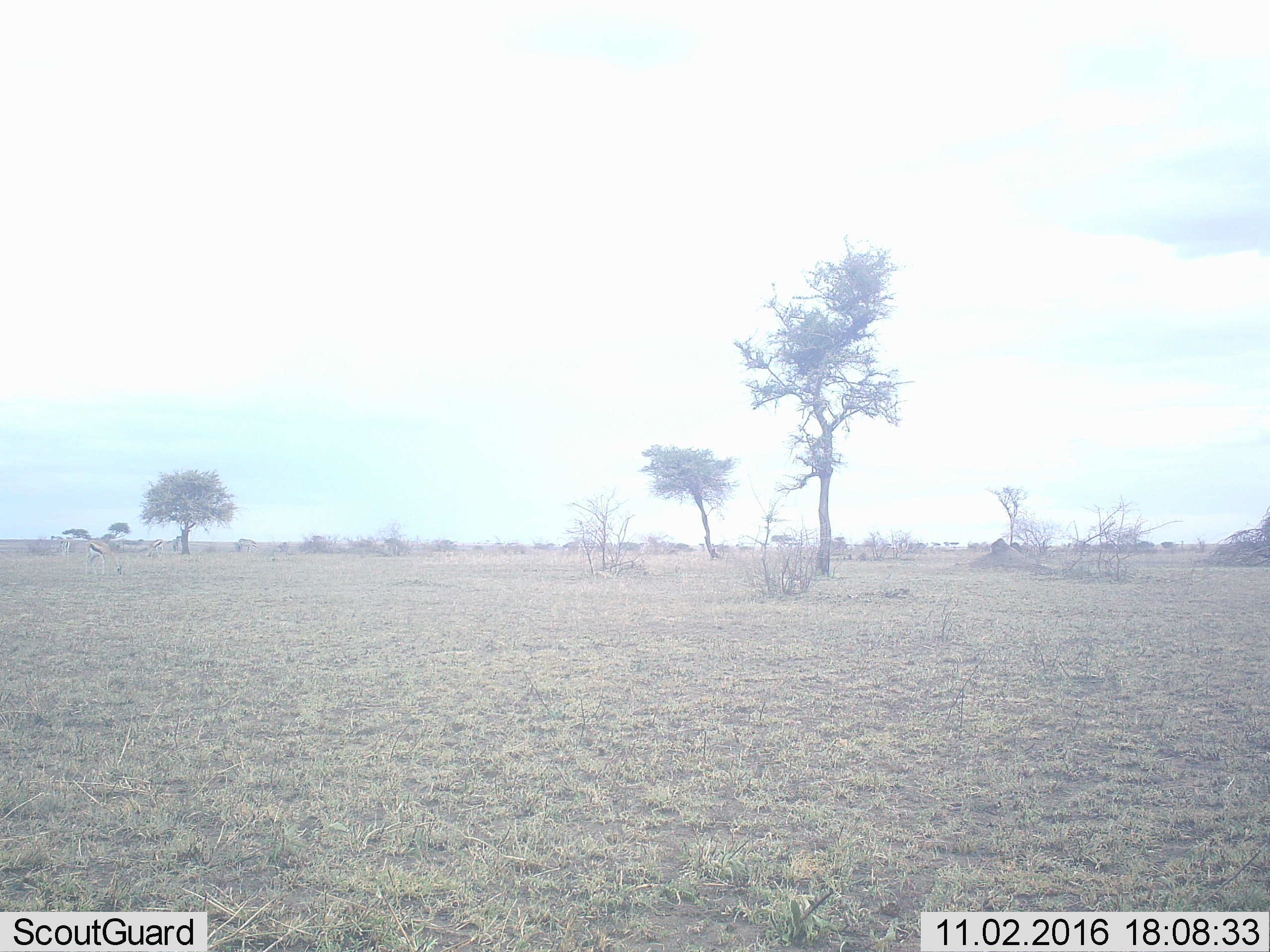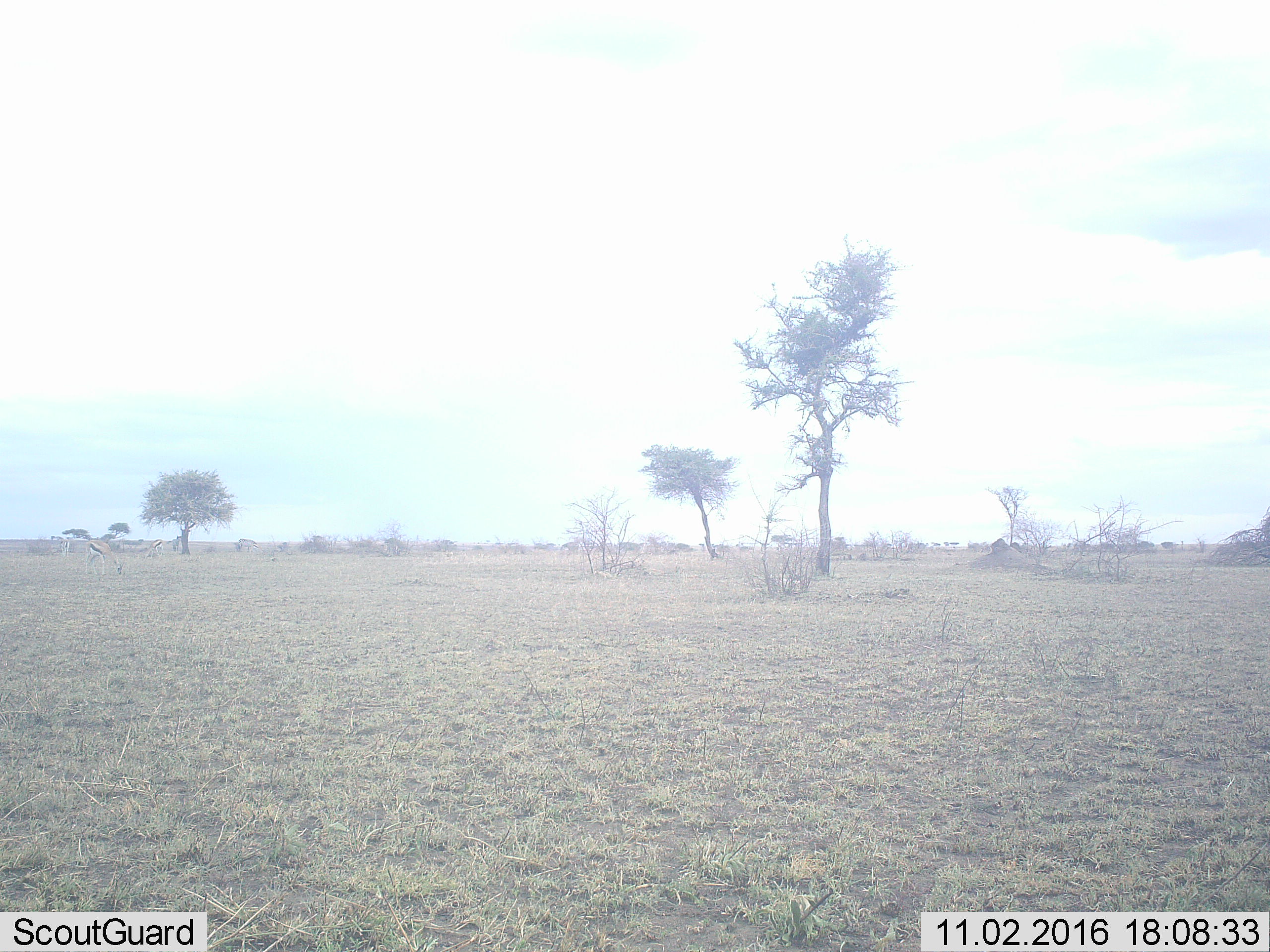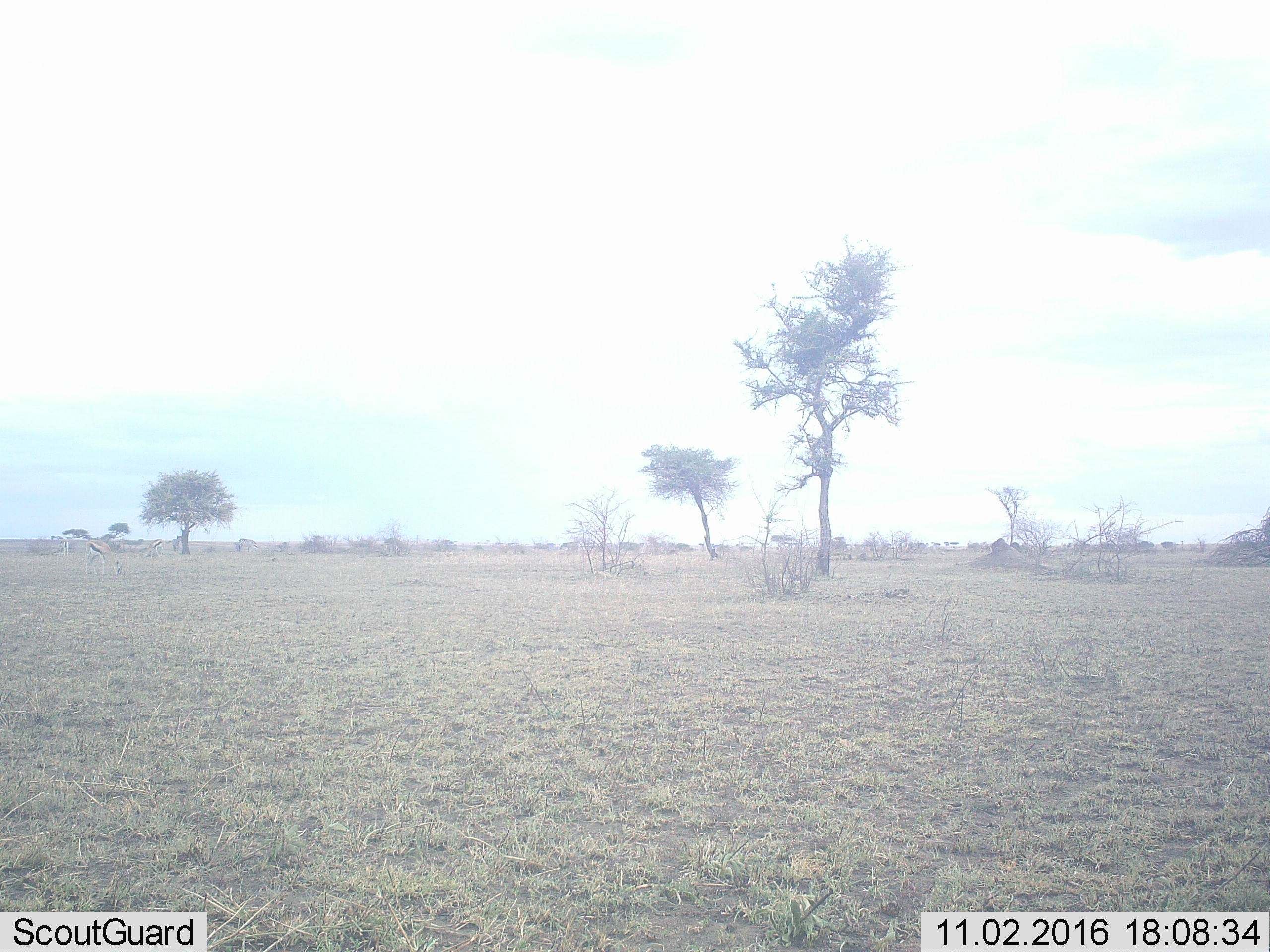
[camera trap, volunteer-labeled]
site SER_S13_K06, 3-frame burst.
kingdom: Animalia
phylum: Chordata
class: Mammalia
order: Artiodactyla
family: Bovidae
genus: Eudorcas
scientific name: Eudorcas thomsonii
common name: thomson's gazelle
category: gazellethomsons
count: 3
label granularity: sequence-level